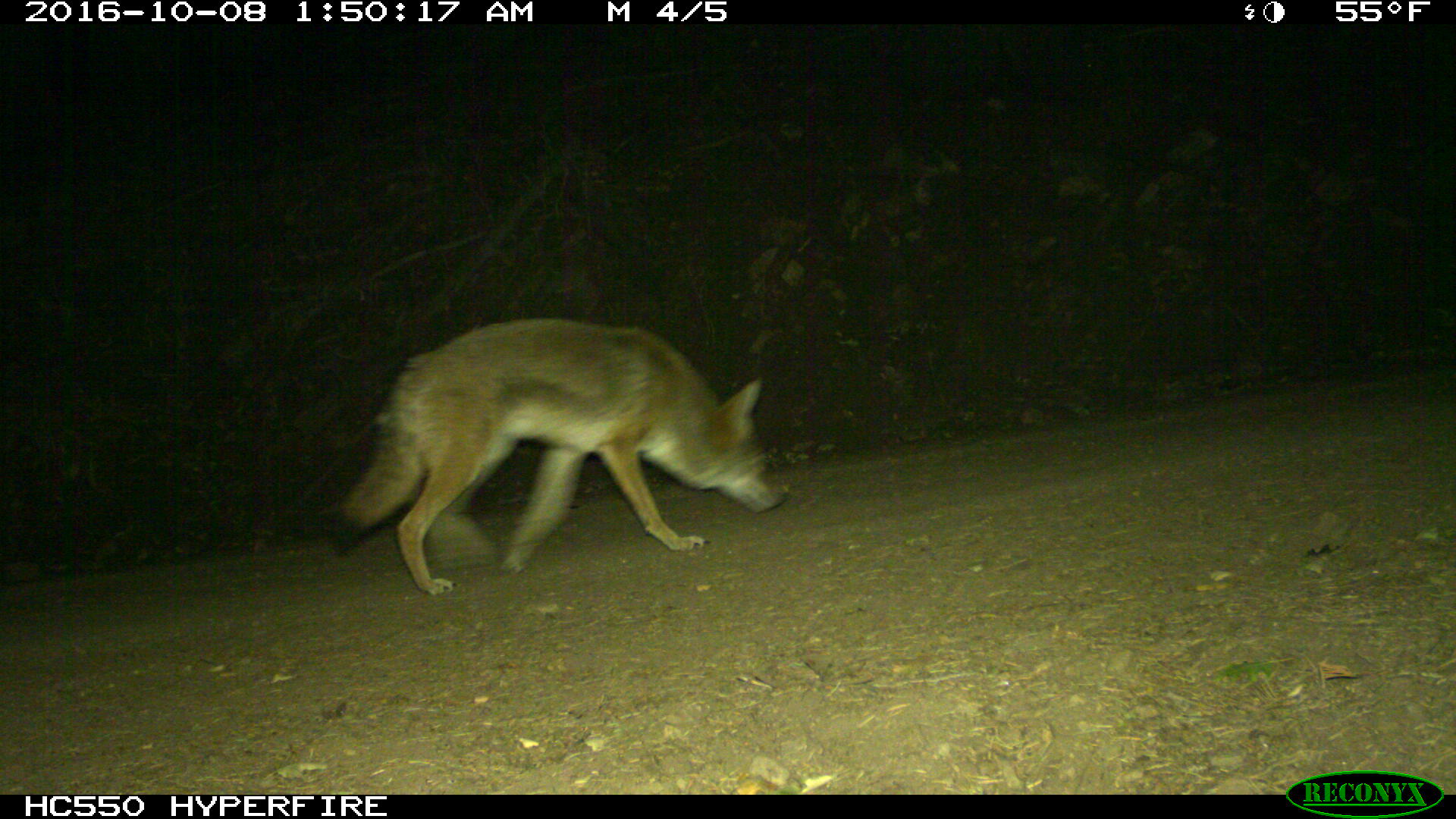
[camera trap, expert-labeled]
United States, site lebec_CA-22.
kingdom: Animalia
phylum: Chordata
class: Mammalia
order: Carnivora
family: Canidae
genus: Canis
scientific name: Canis latrans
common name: coyote